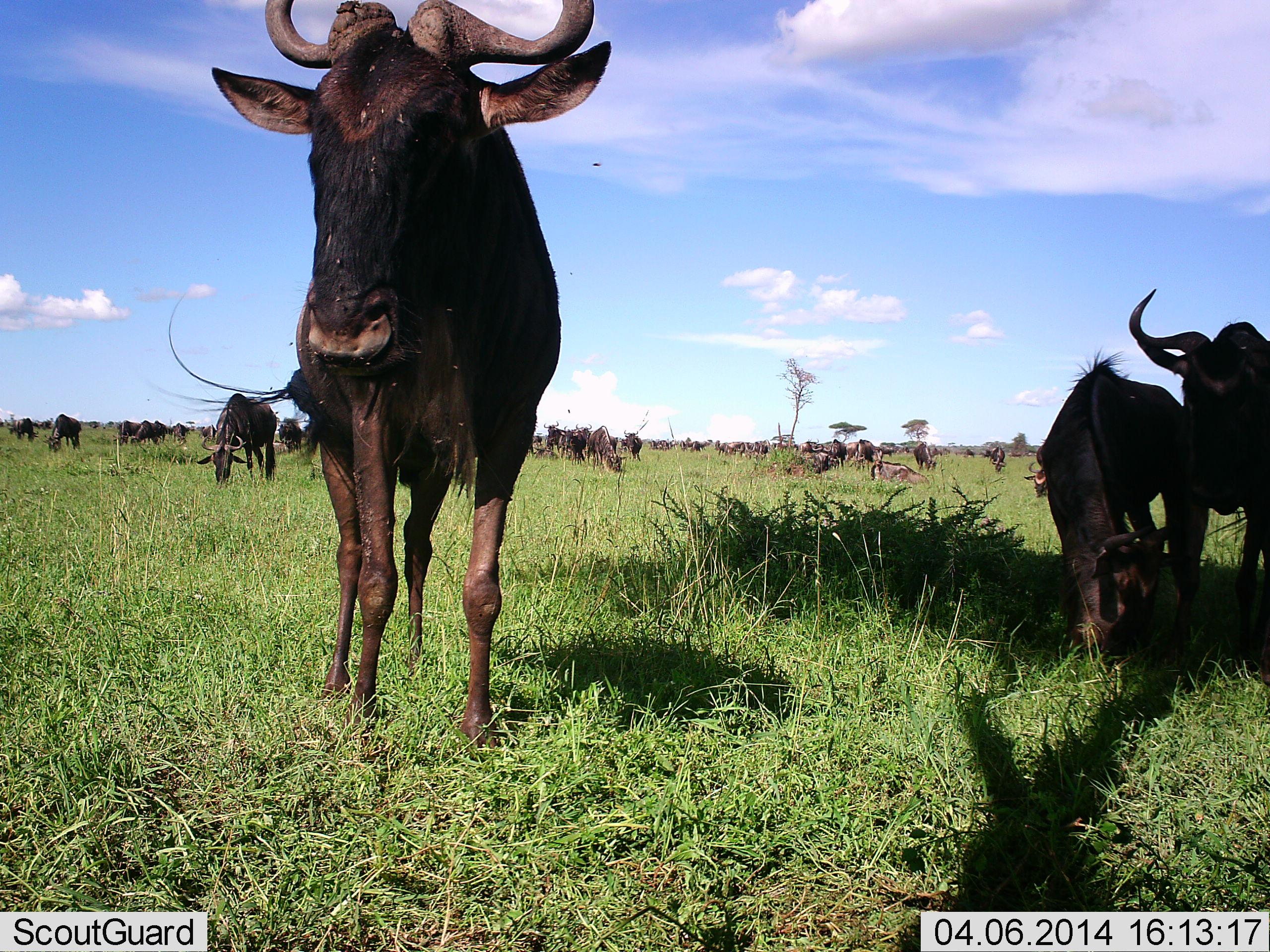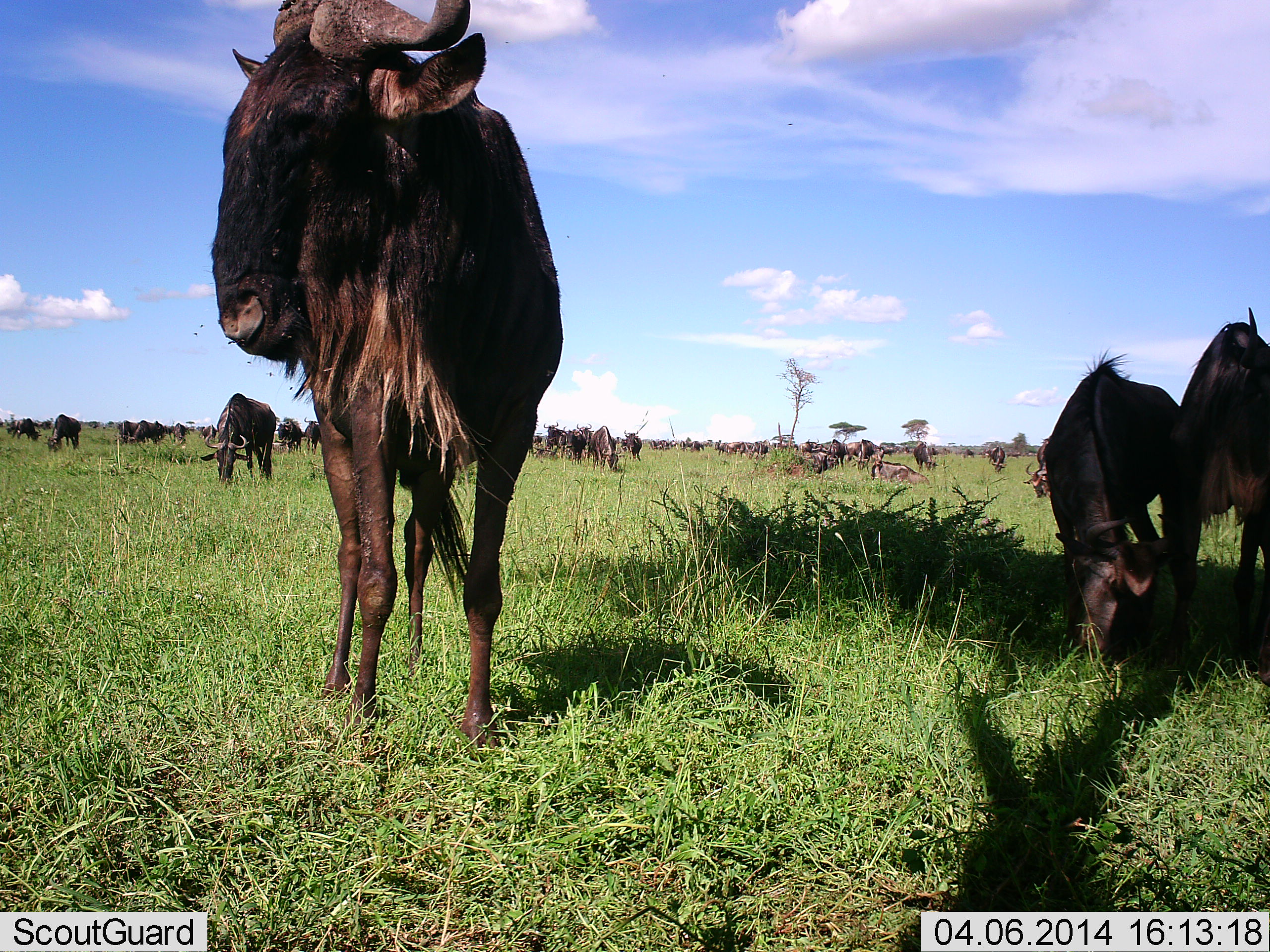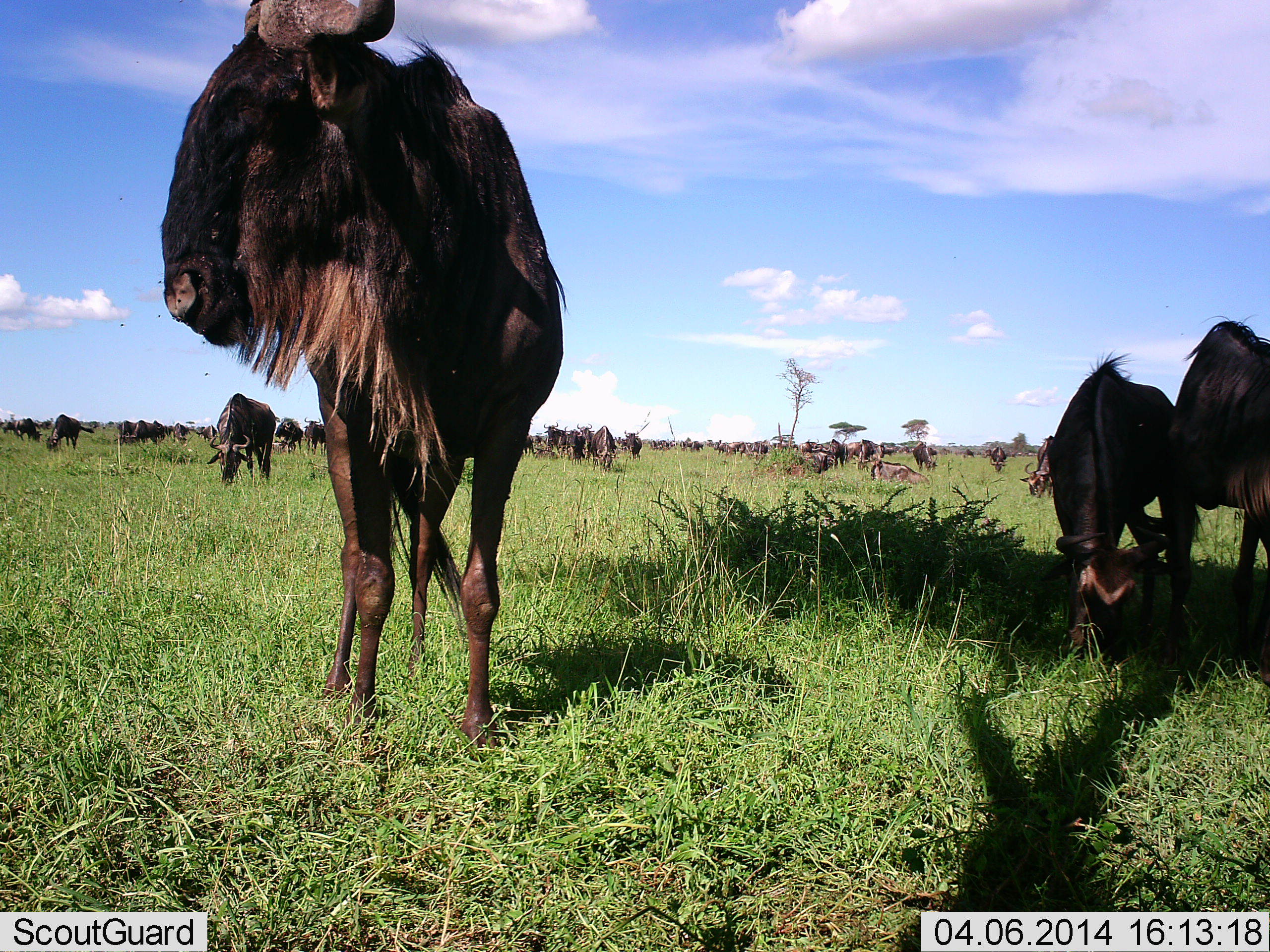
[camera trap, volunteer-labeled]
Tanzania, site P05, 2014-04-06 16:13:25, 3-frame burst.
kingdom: Animalia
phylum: Chordata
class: Mammalia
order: Artiodactyla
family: Bovidae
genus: Connochaetes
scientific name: Connochaetes taurinus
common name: blue wildebeest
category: wildebeest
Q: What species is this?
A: Wildebeest (blue wildebeest) (Connochaetes taurinus).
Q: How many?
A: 11-50.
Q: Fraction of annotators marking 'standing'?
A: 80%.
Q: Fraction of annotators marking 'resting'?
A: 30%.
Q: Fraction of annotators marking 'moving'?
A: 30%.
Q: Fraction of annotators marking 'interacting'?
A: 0%.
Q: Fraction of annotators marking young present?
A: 0%.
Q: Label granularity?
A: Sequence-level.